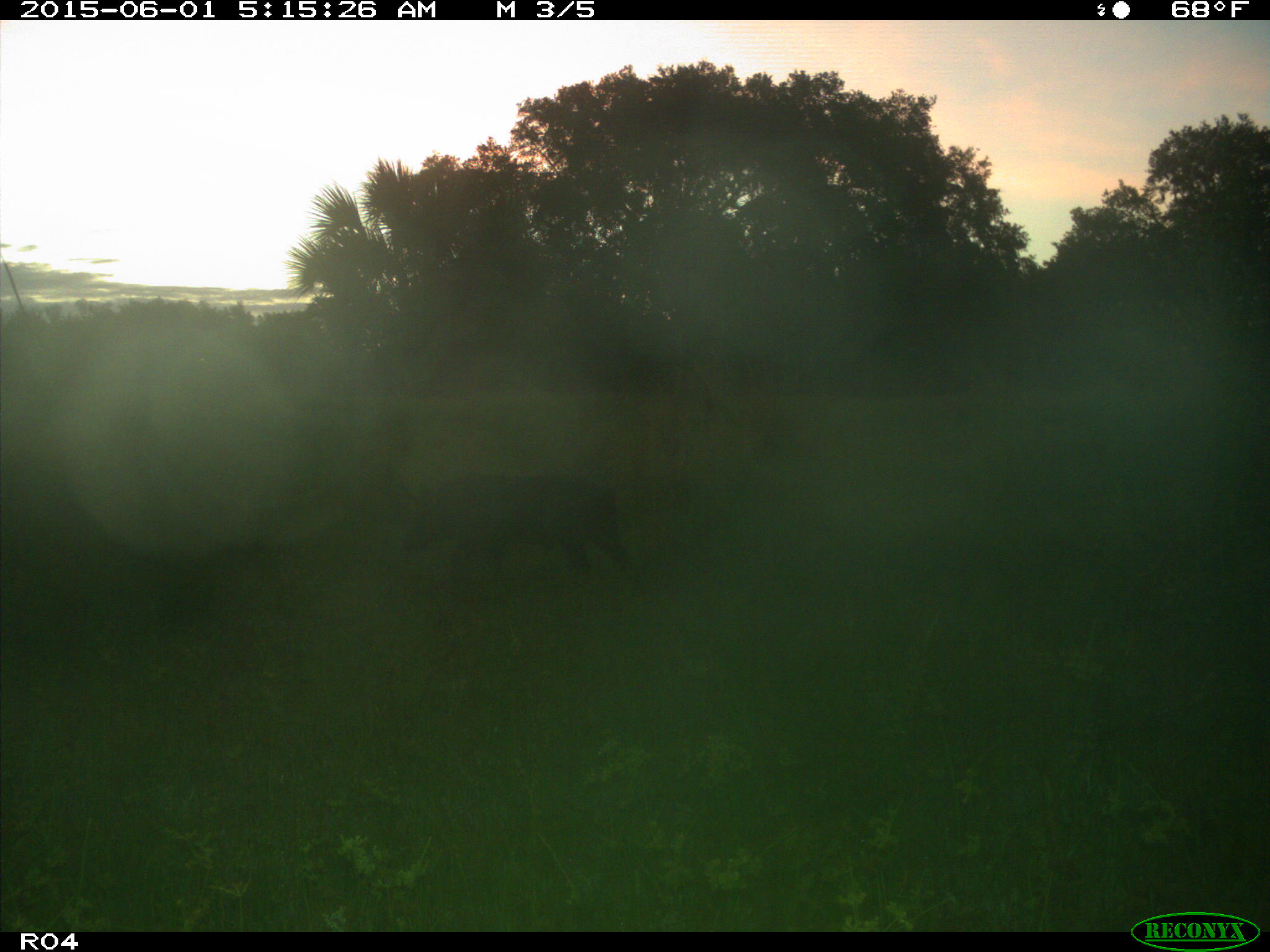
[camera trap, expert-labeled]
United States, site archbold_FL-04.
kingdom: Animalia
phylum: Chordata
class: Mammalia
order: Artiodactyla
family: Suidae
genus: Sus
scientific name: Sus scrofa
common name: wild boar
Sus scrofa (wild boar).